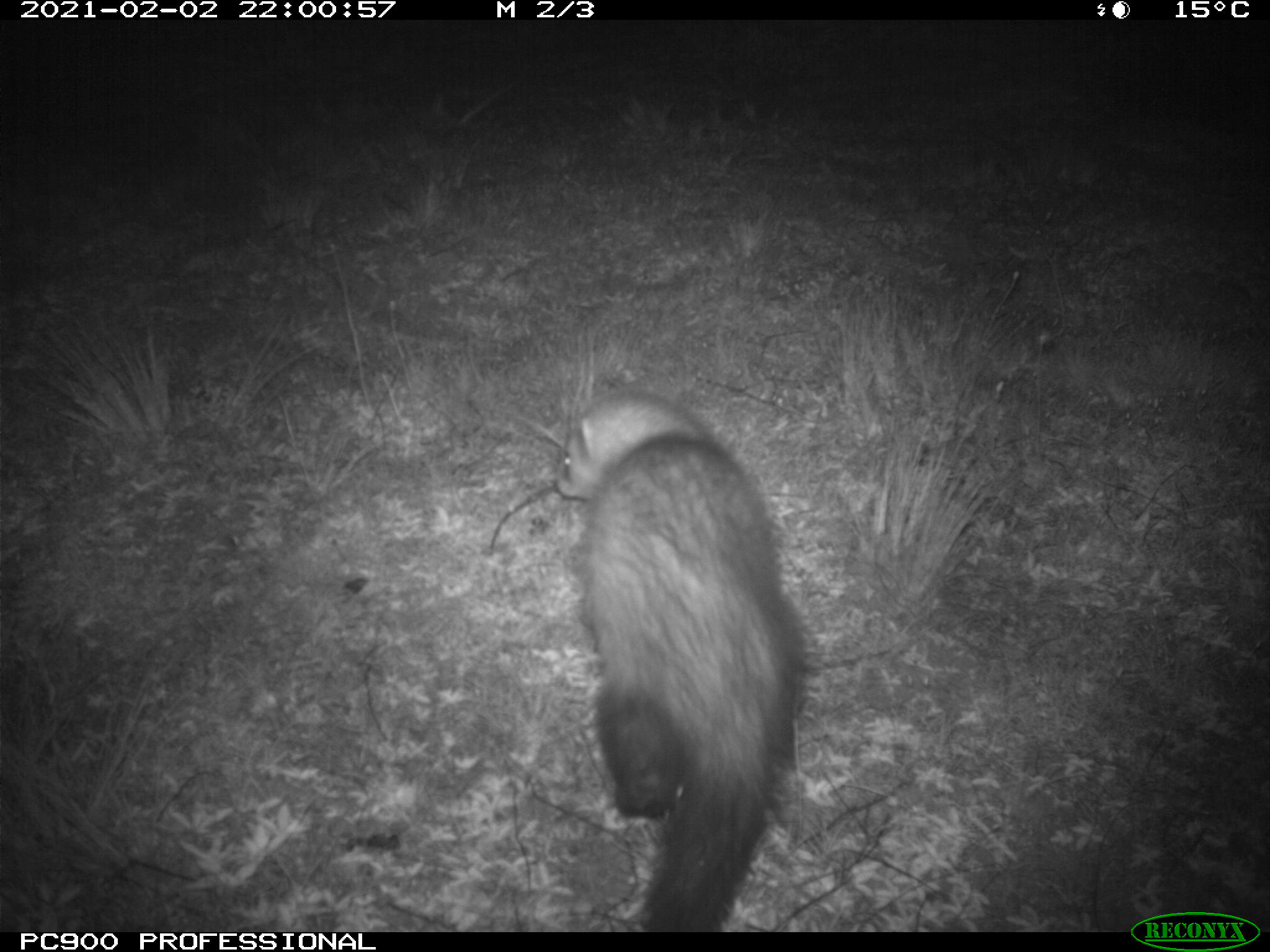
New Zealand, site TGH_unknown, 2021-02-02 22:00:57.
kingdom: Animalia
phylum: Chordata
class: Mammalia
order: Carnivora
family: Mustelidae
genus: Mustela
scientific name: Mustela furo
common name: ferret